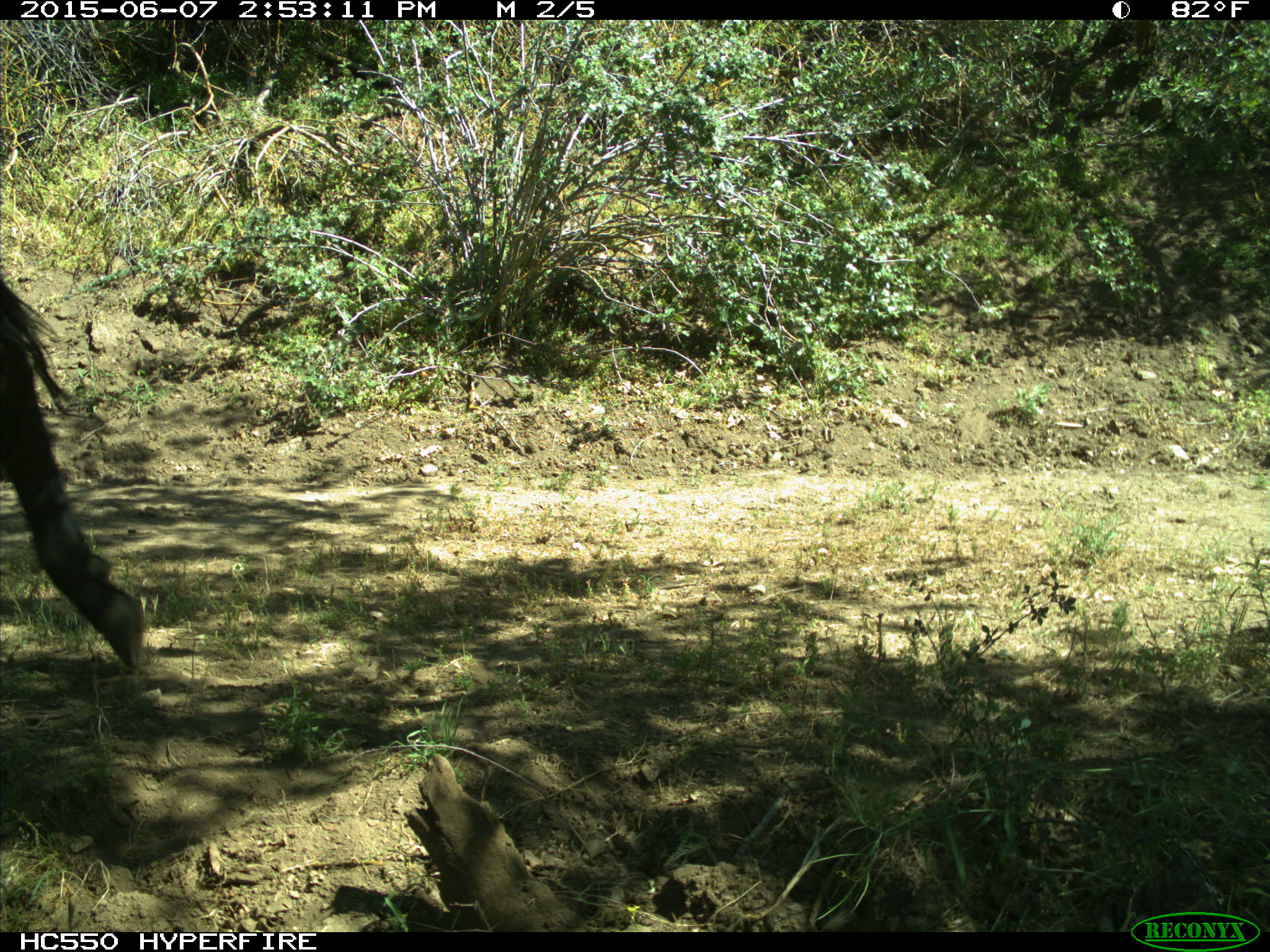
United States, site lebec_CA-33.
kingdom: Animalia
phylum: Chordata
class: Mammalia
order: Artiodactyla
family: Bovidae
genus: Bos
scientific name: Bos taurus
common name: domestic cow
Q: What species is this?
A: Bos taurus (domestic cow).